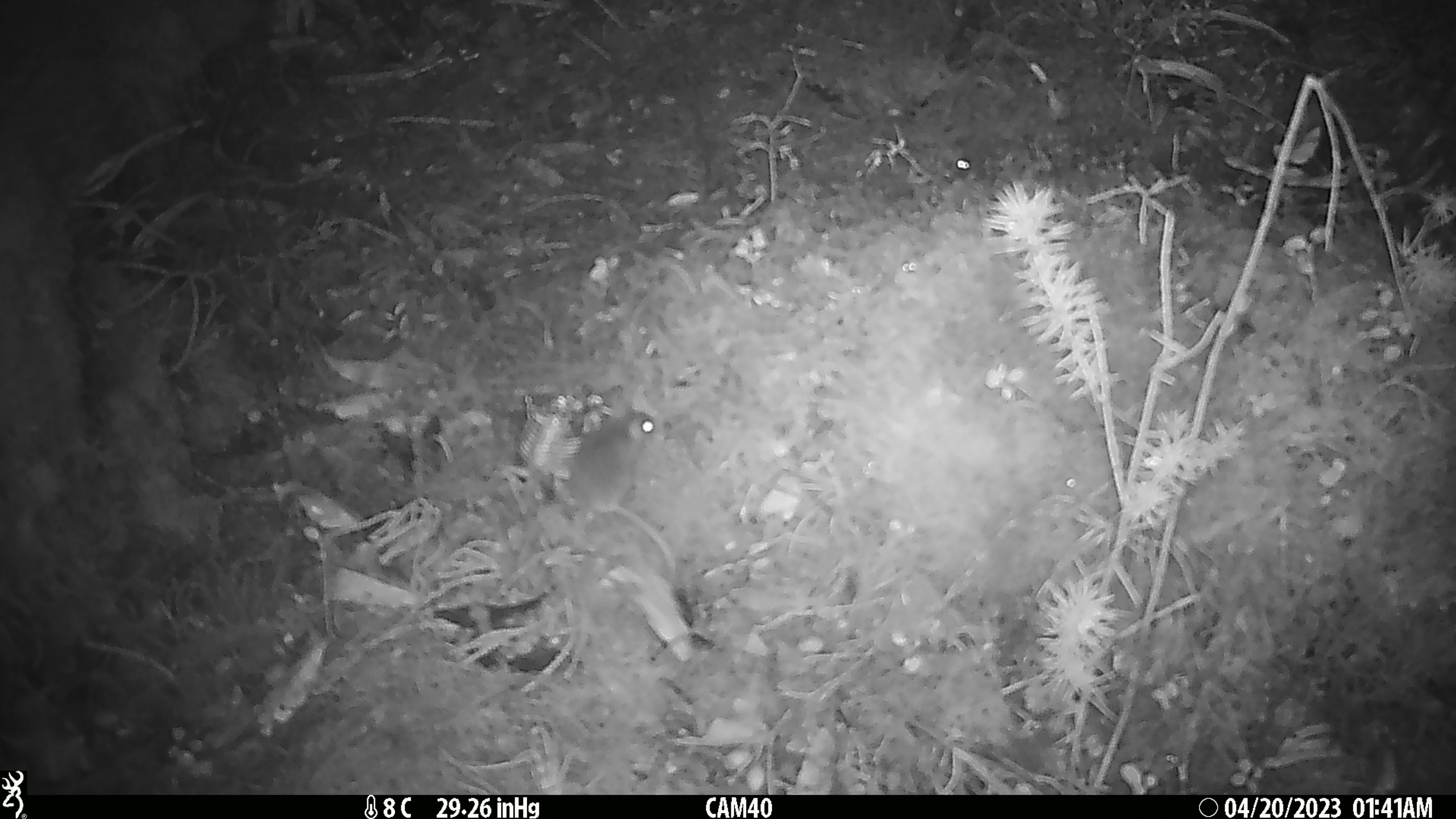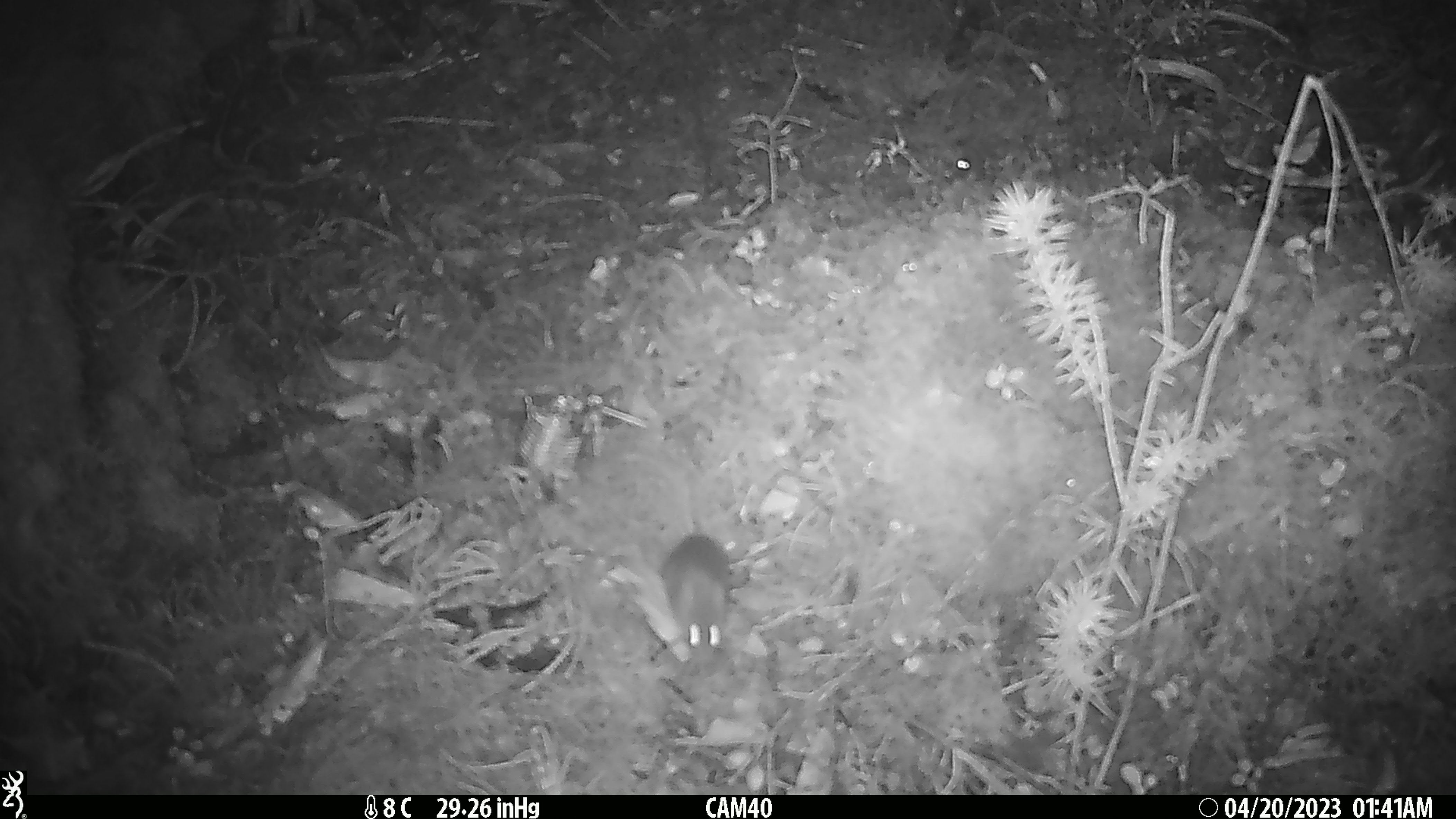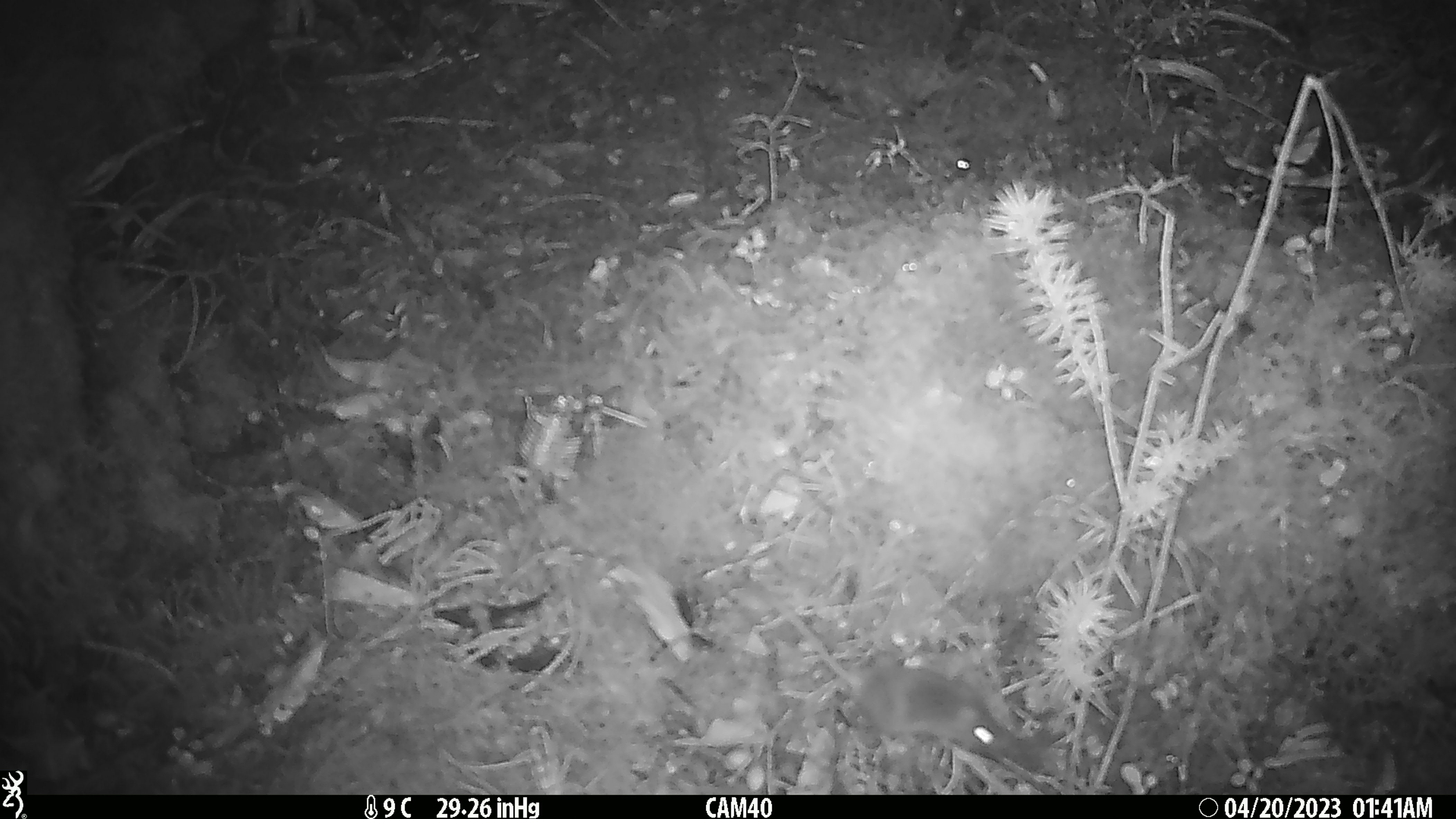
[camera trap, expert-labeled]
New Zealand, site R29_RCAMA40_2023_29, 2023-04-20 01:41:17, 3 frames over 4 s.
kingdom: Animalia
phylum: Chordata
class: Mammalia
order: Rodentia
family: Muridae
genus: Mus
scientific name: Mus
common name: mouse